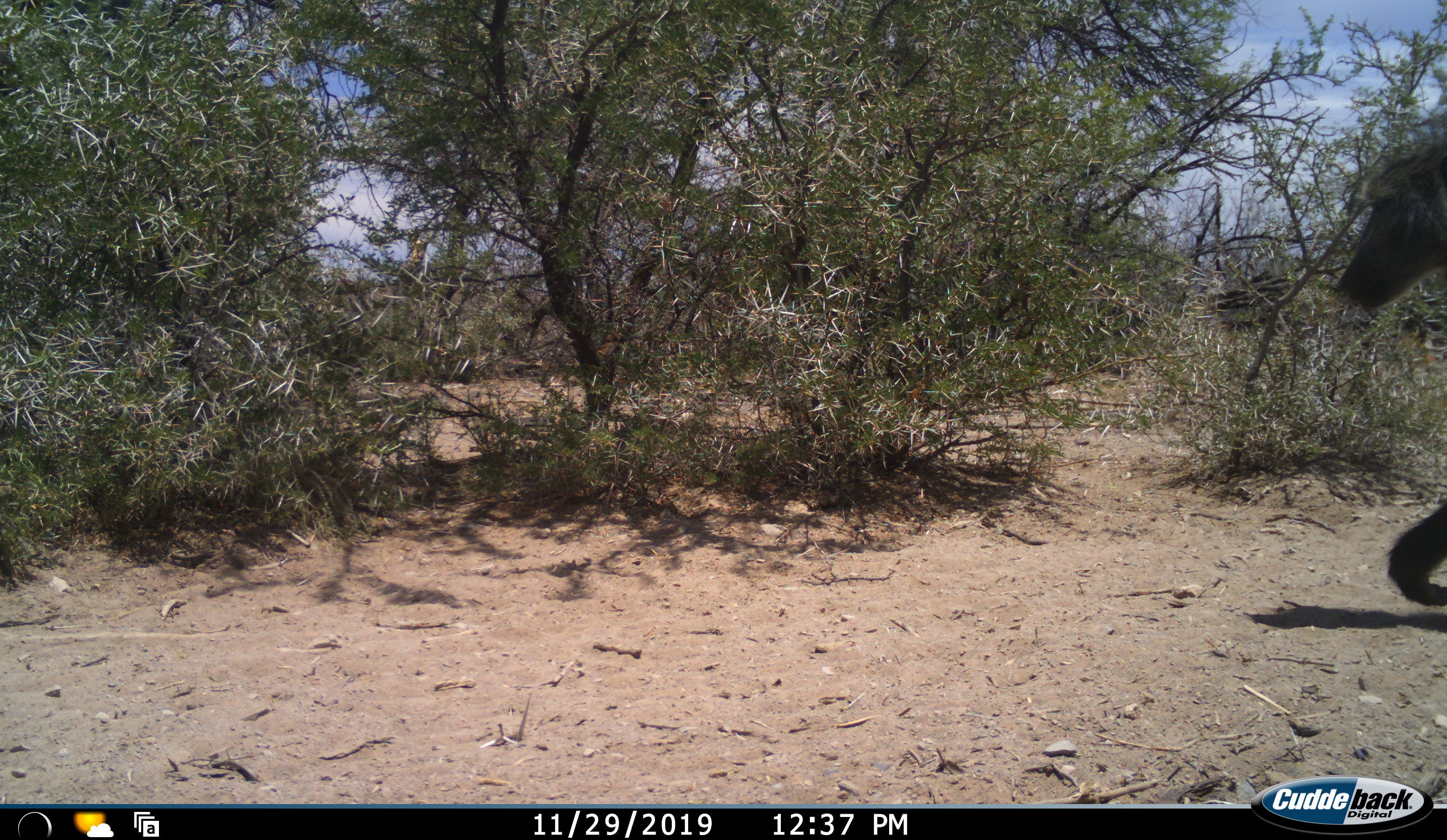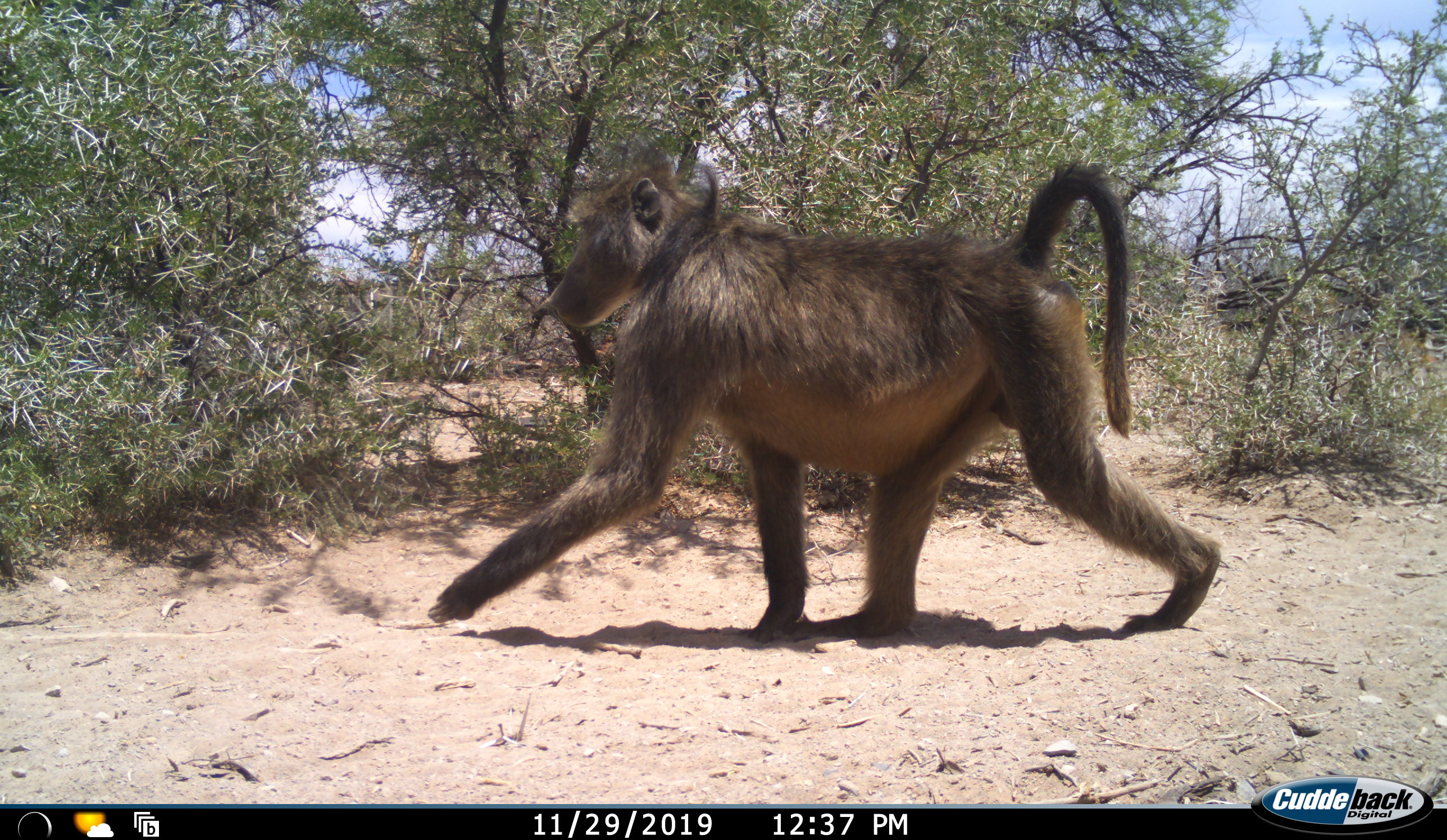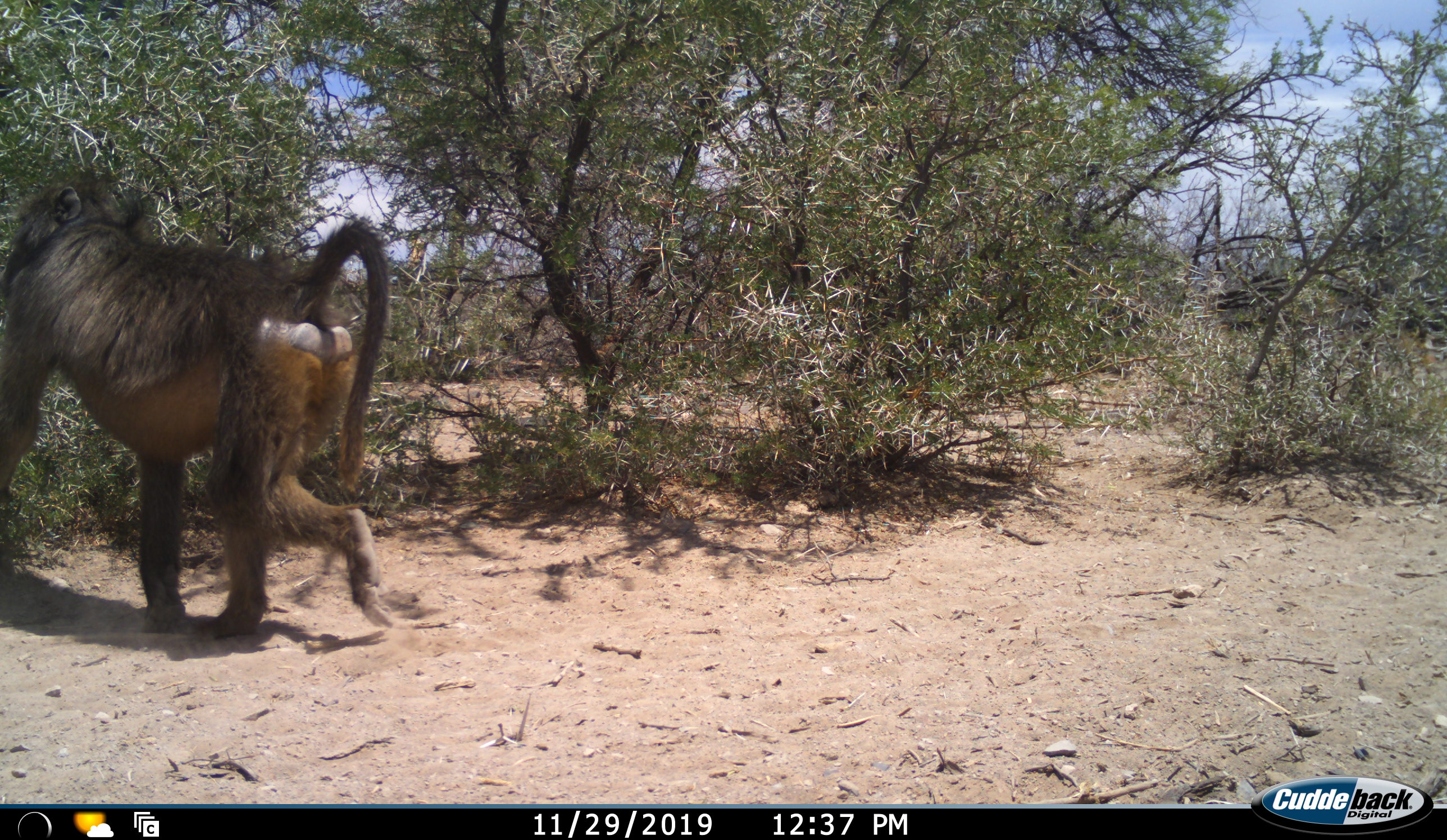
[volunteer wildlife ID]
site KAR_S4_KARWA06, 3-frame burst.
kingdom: Animalia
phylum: Chordata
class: Mammalia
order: Primates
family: Cercopithecidae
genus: Papio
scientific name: Papio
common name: baboon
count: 1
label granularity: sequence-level